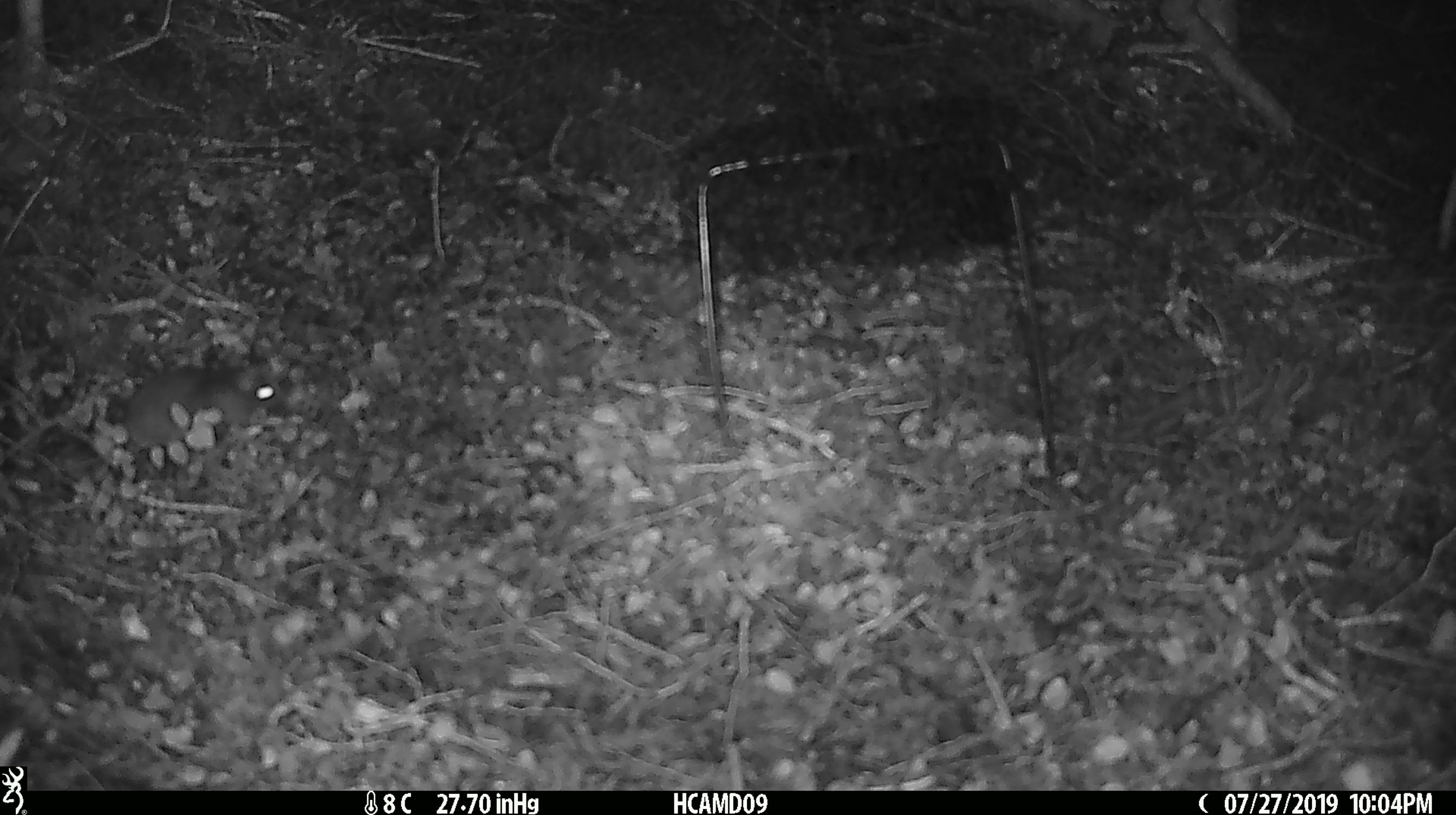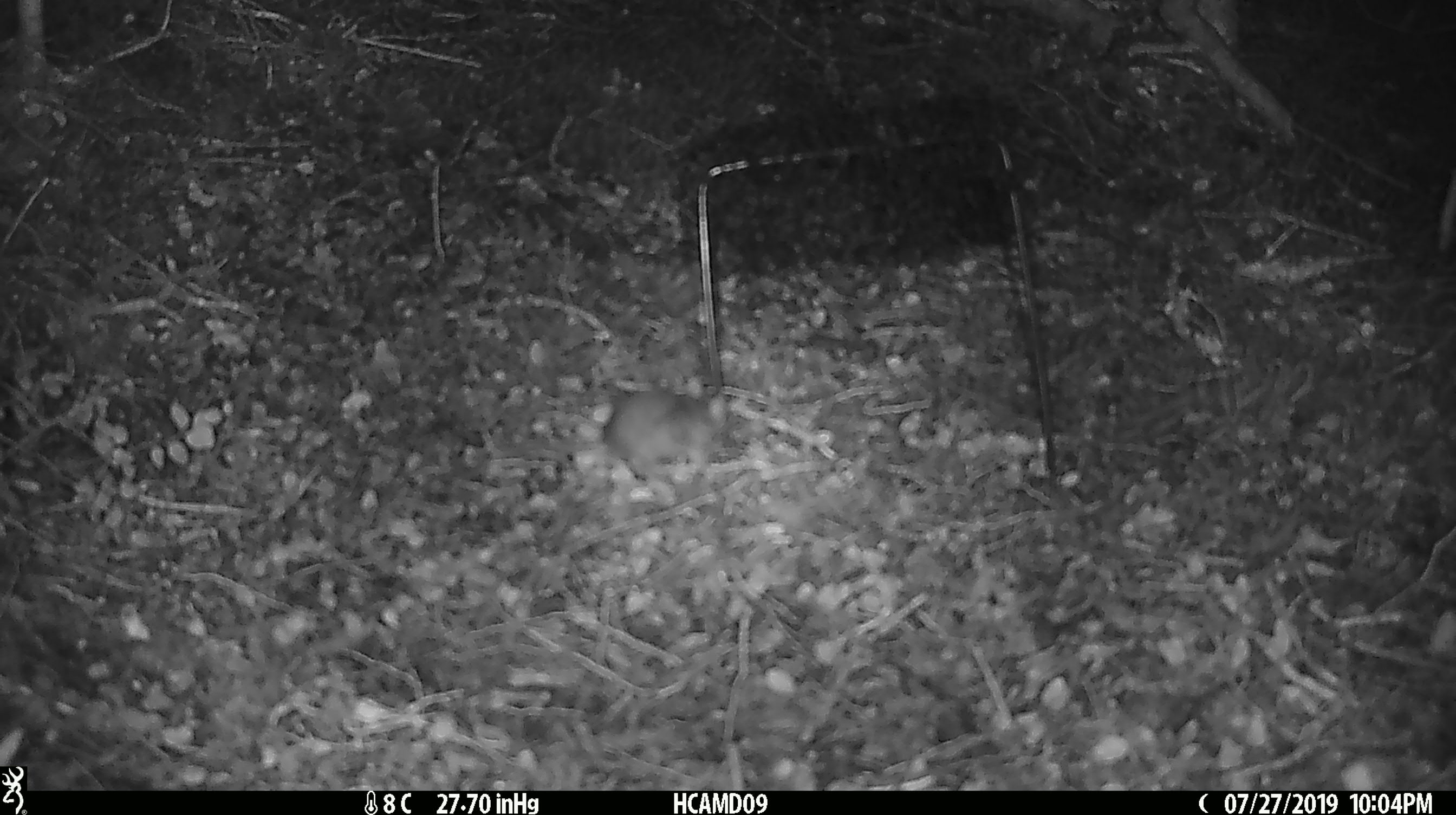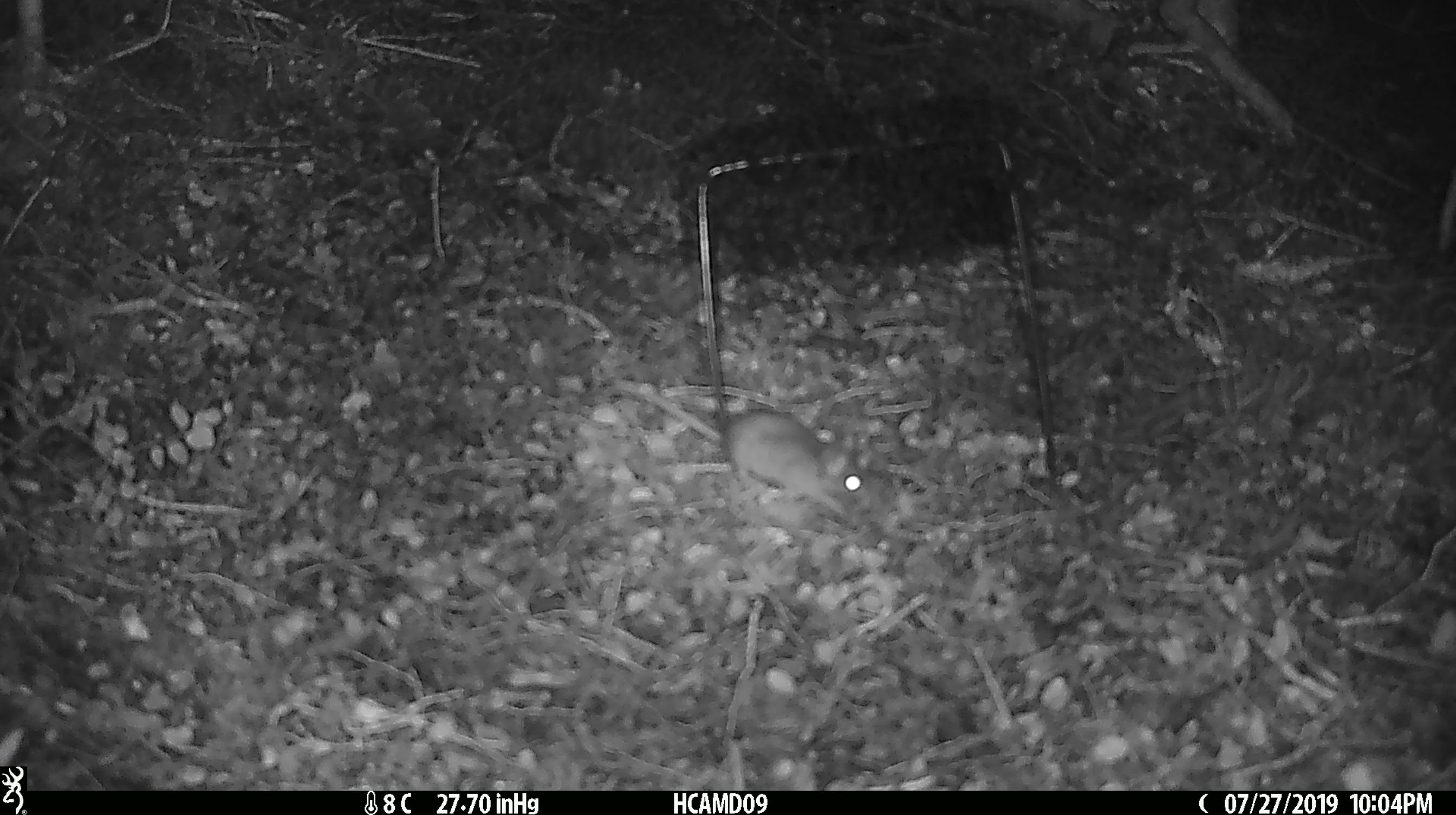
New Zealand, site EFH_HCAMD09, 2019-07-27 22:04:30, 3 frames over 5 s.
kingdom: Animalia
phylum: Chordata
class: Mammalia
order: Rodentia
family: Muridae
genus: Mus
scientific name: Mus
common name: mouse